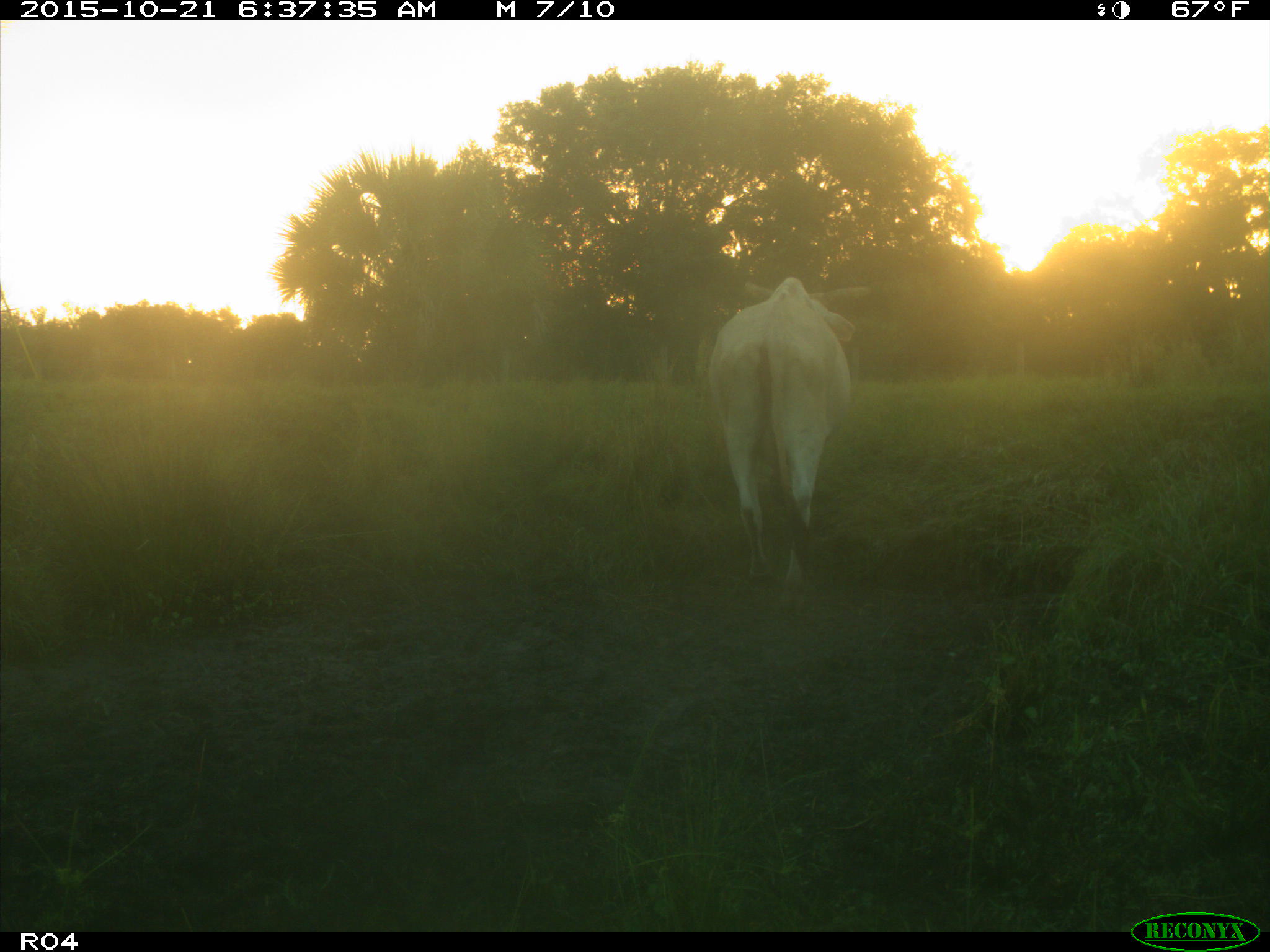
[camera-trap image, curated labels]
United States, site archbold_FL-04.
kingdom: Animalia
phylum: Chordata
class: Mammalia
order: Artiodactyla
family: Bovidae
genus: Bos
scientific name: Bos taurus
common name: domestic cow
Bos taurus (domestic cow).